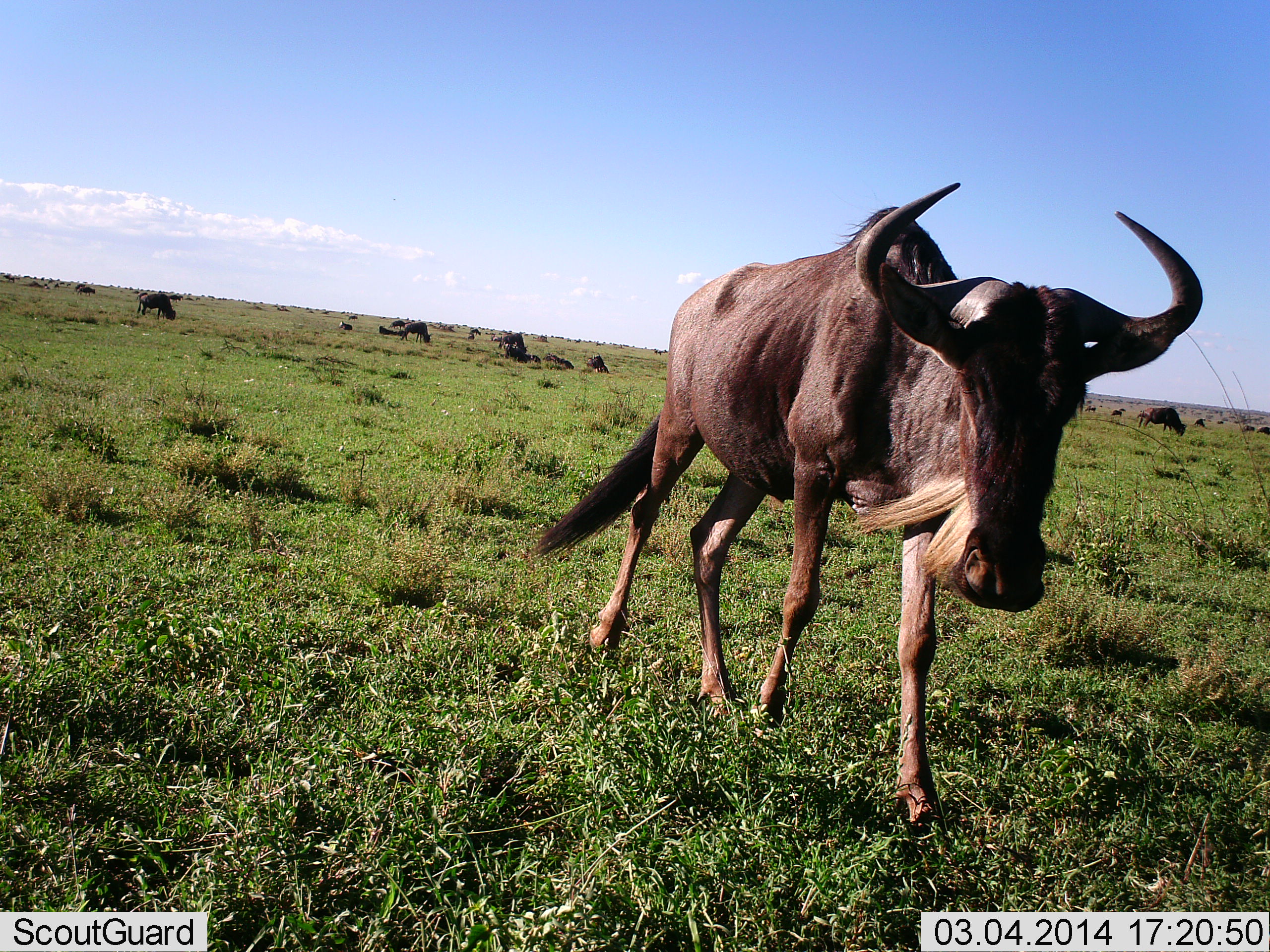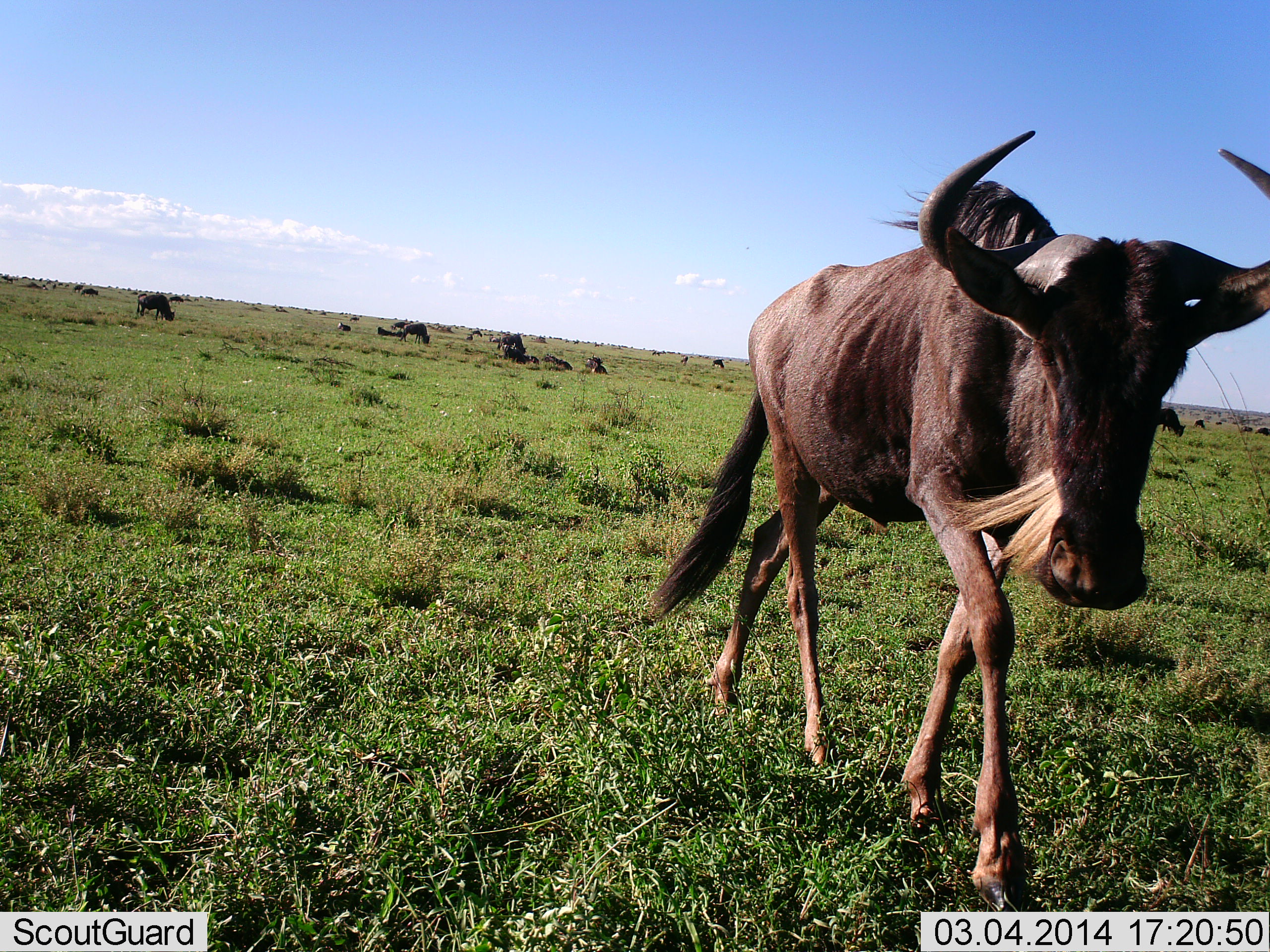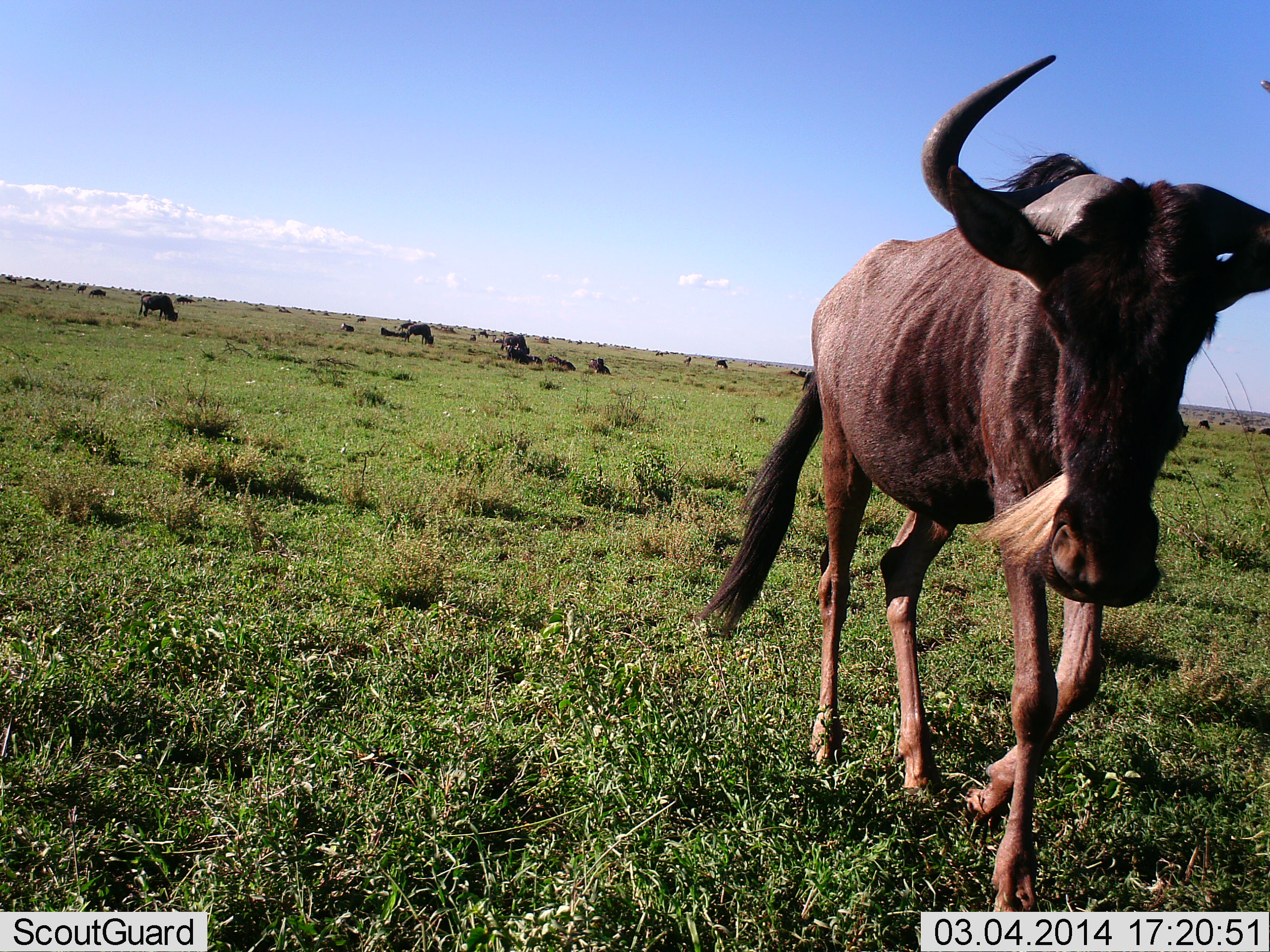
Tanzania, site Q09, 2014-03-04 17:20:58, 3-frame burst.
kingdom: Animalia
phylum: Chordata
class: Mammalia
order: Artiodactyla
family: Bovidae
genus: Connochaetes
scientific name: Connochaetes taurinus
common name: blue wildebeest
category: wildebeest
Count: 10.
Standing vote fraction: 35%.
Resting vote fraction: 23%.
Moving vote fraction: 98%.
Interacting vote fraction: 7%.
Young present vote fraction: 5%.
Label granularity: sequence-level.